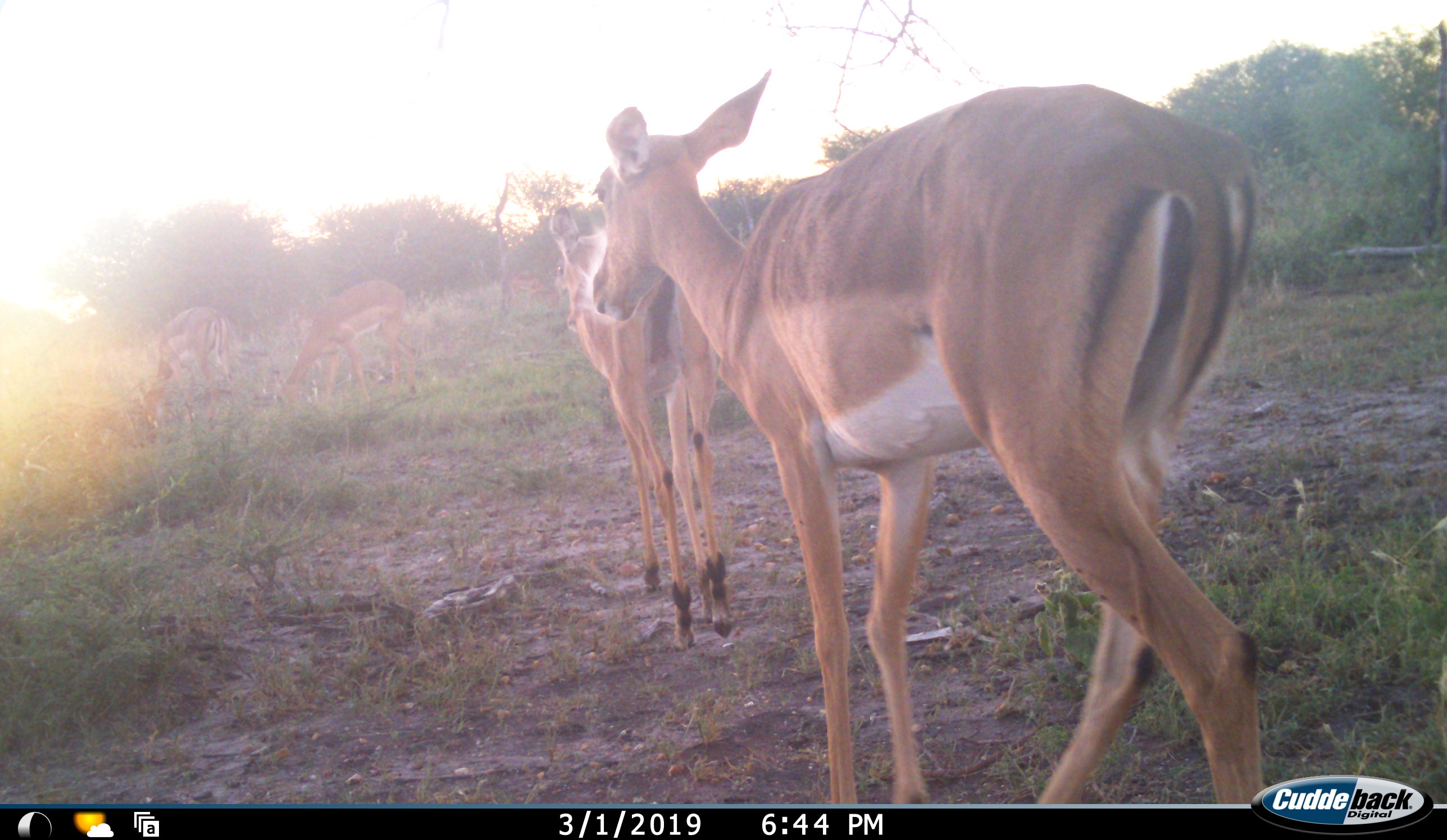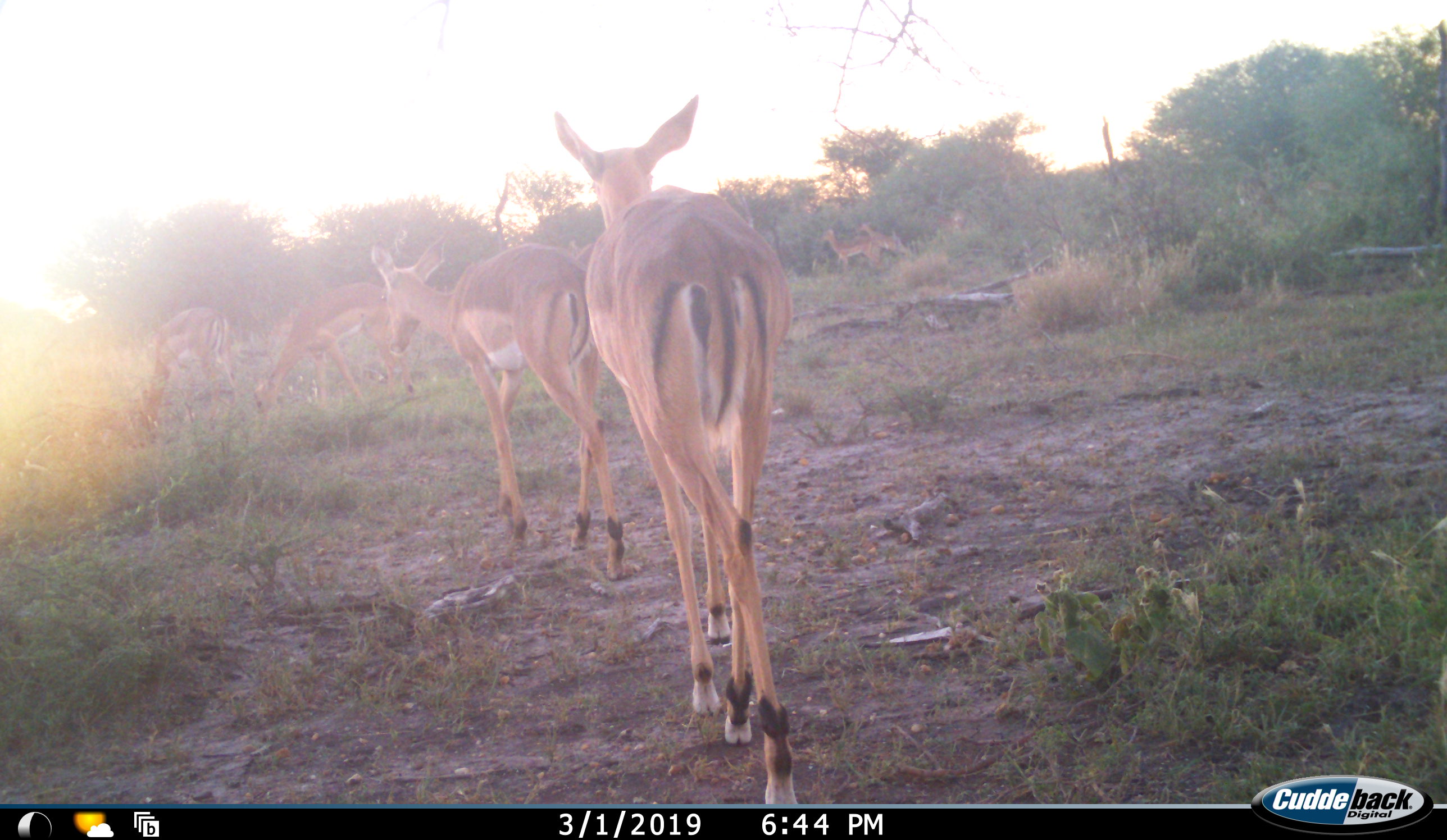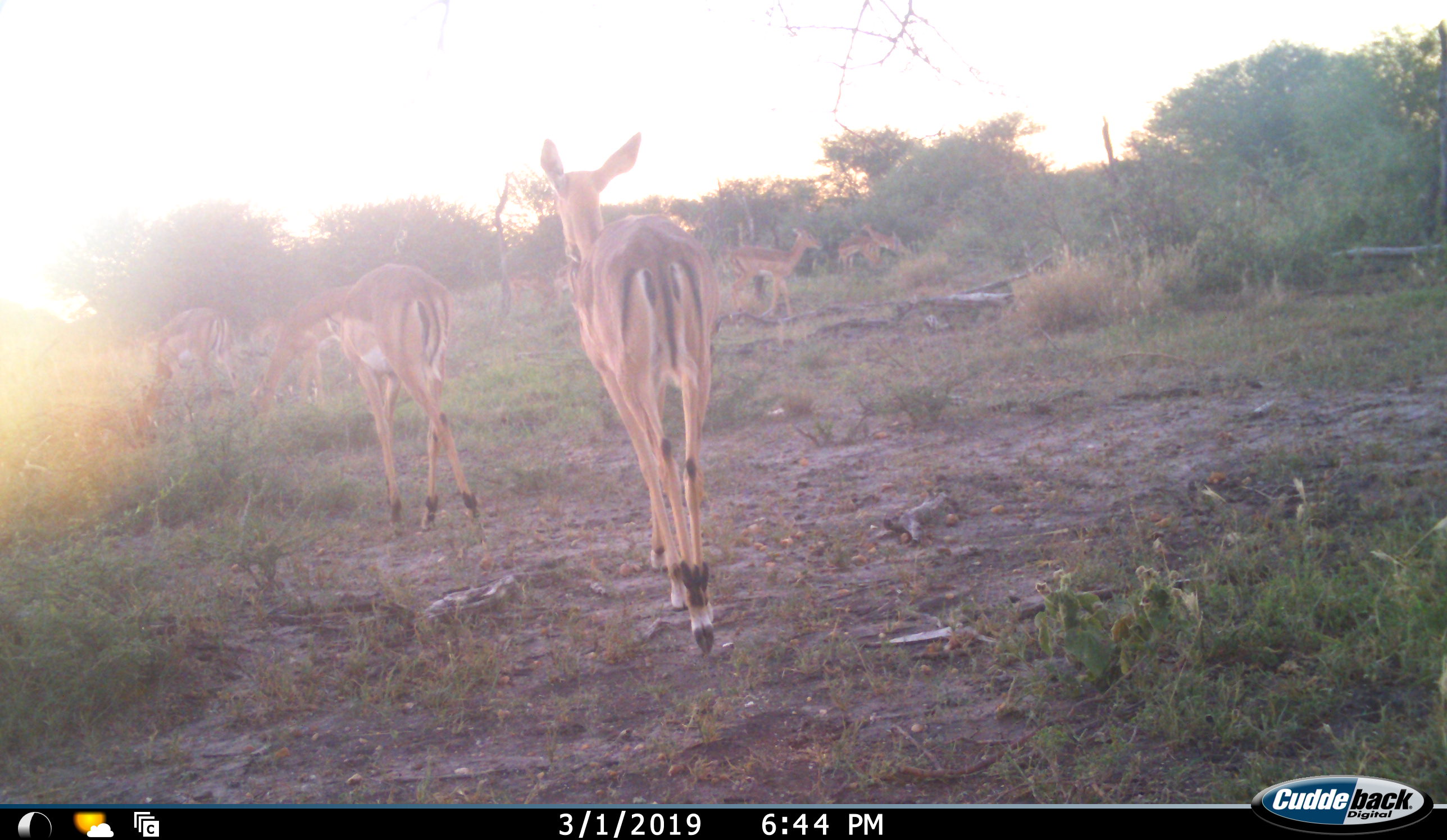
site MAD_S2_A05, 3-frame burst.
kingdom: Animalia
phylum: Chordata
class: Mammalia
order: Artiodactyla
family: Bovidae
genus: Aepyceros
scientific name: Aepyceros melampus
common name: impala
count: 6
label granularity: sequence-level